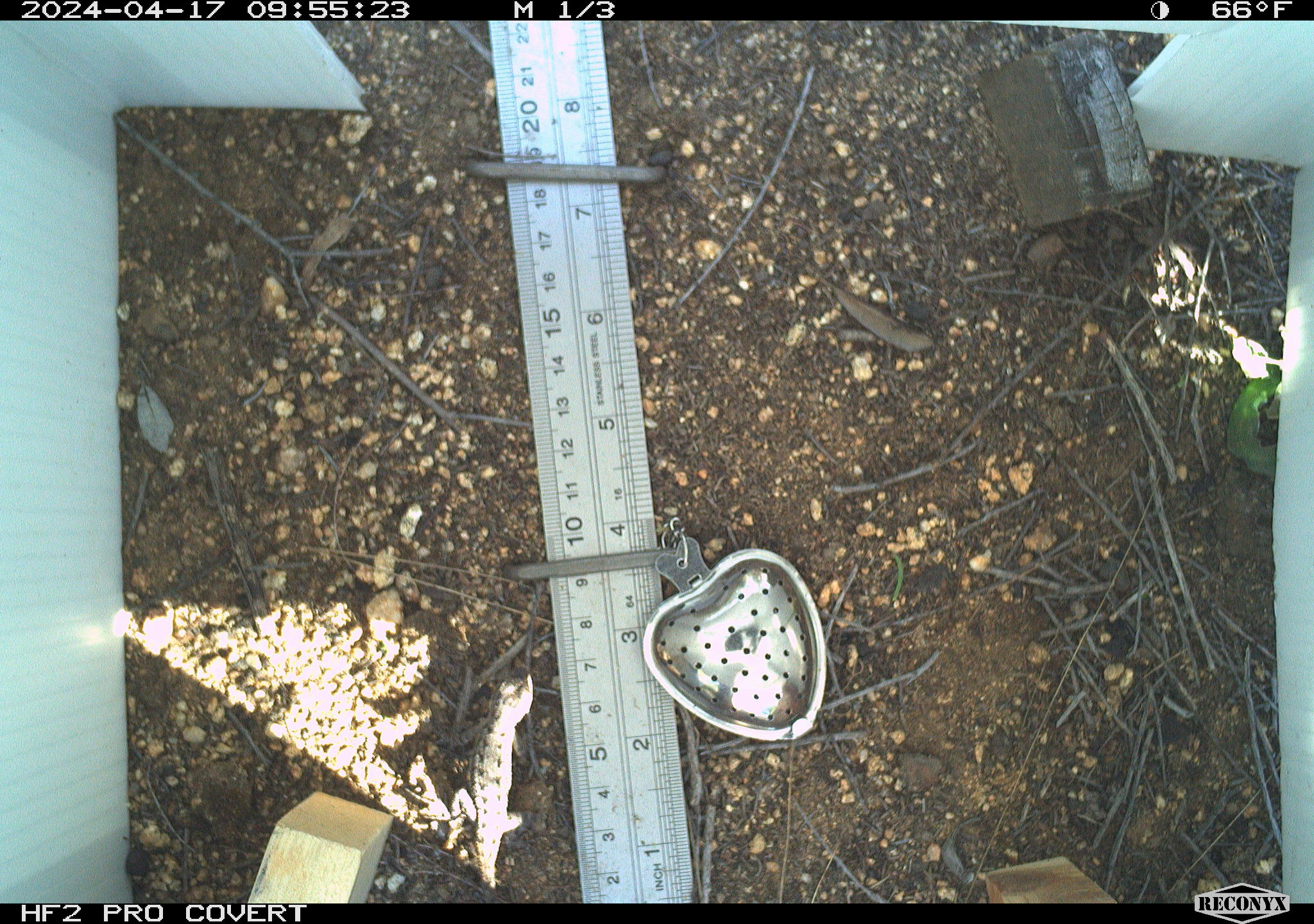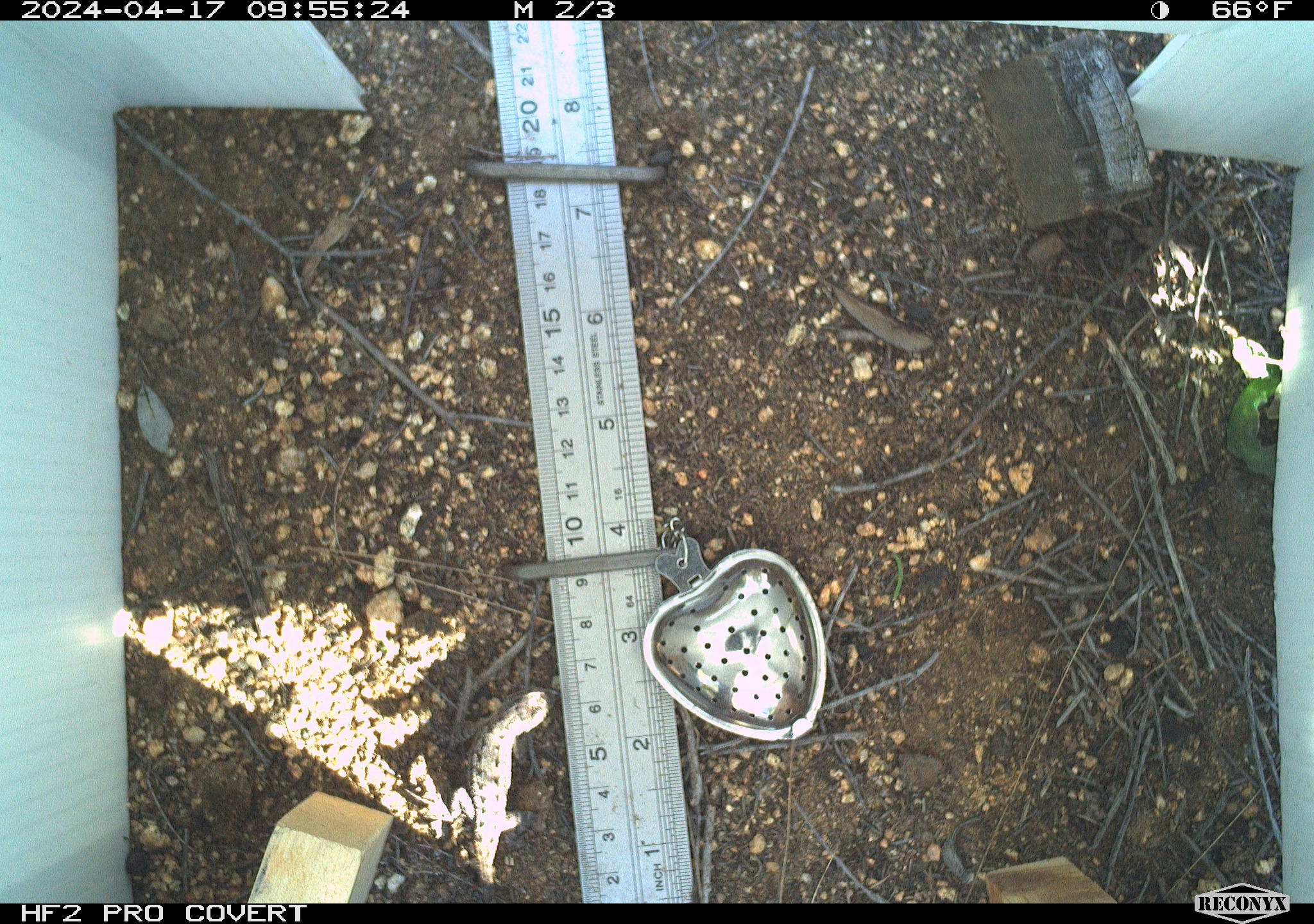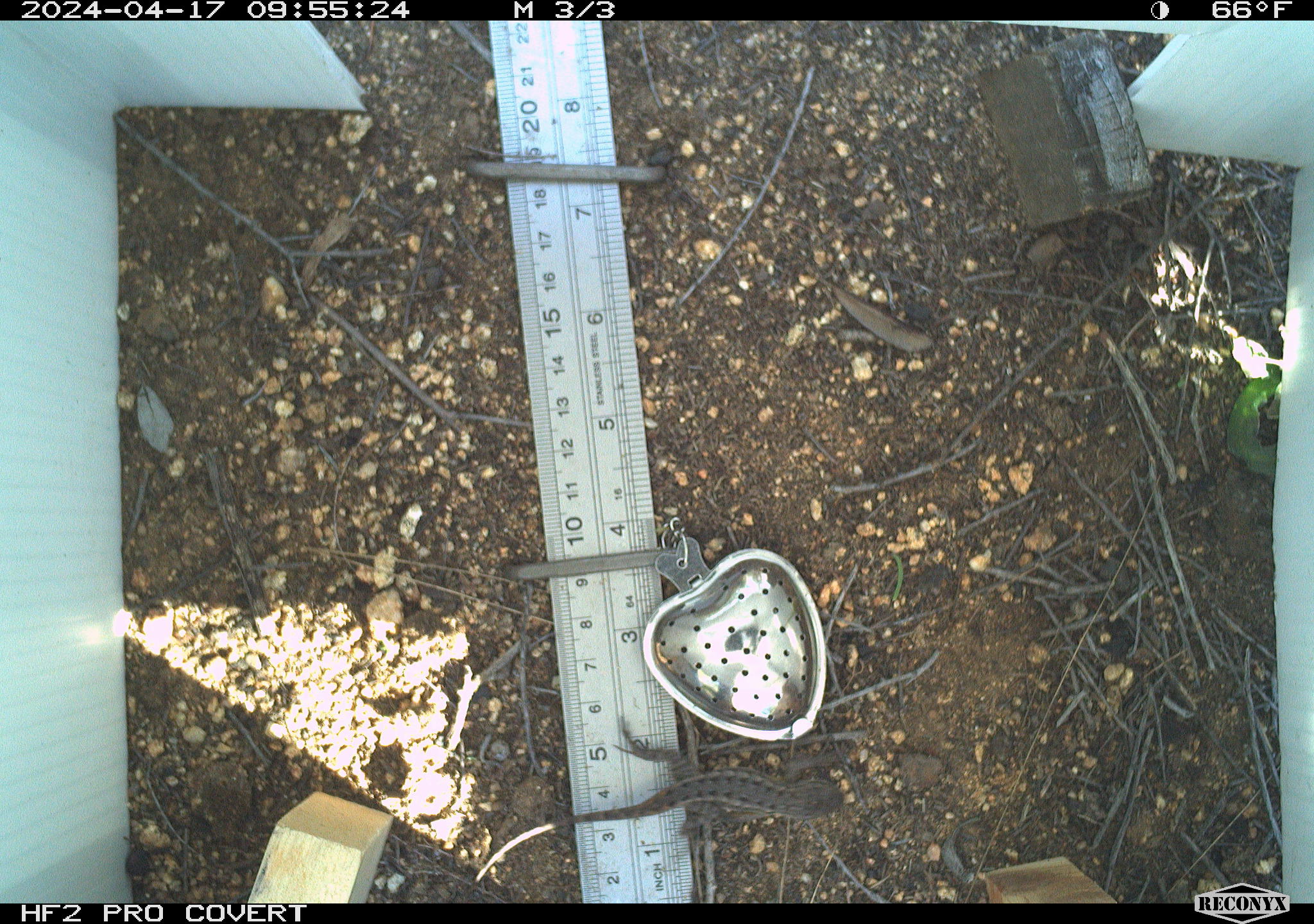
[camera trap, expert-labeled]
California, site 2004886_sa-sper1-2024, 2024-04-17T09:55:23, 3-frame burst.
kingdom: Animalia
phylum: Chordata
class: Reptilia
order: Squamata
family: Phrynosomatidae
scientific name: Phrynosomatidae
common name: phrynosomatid lizards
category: phrynosomatidae family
Phrynosomatidae family (phrynosomatid lizards) (Phrynosomatidae).